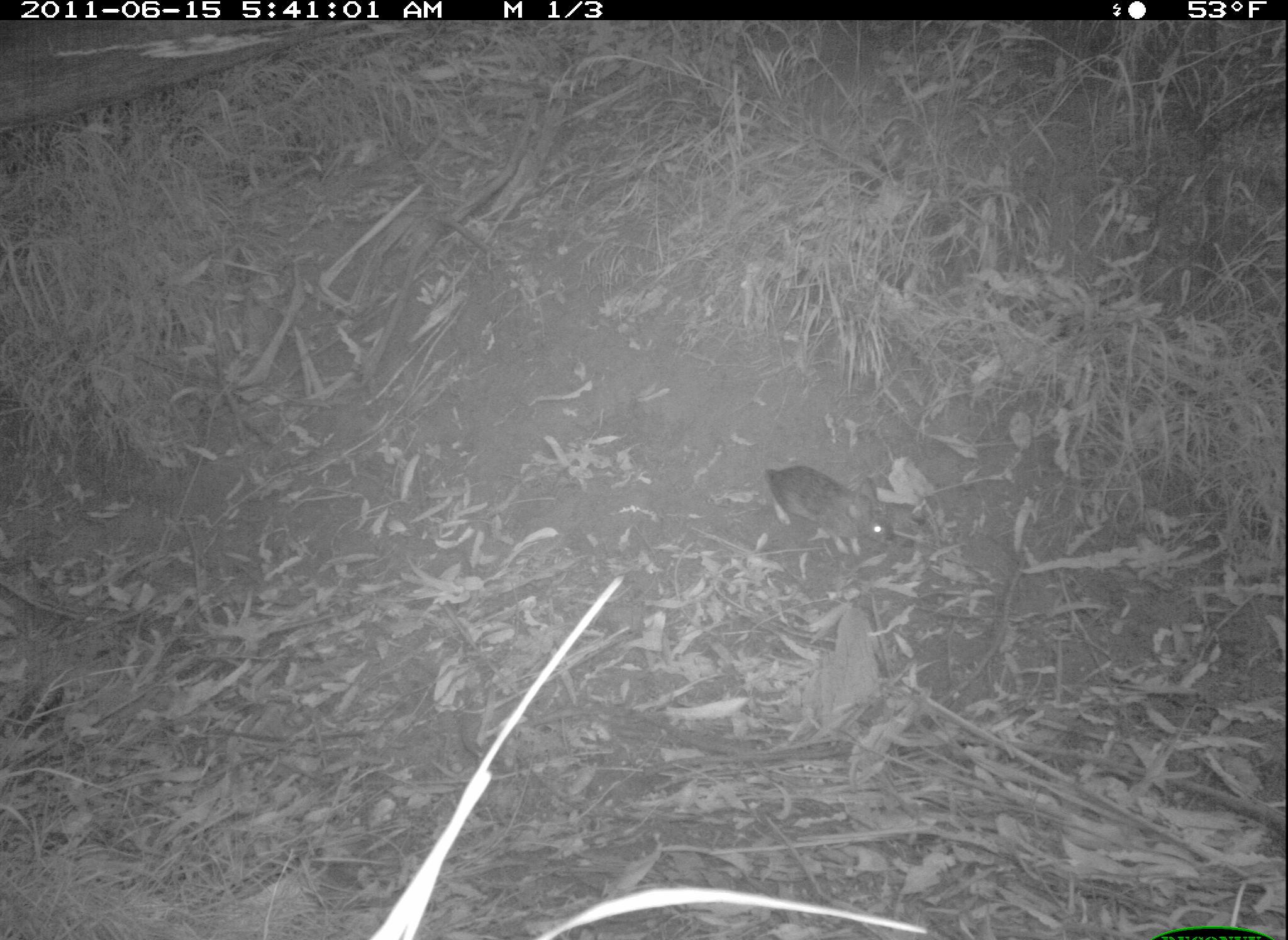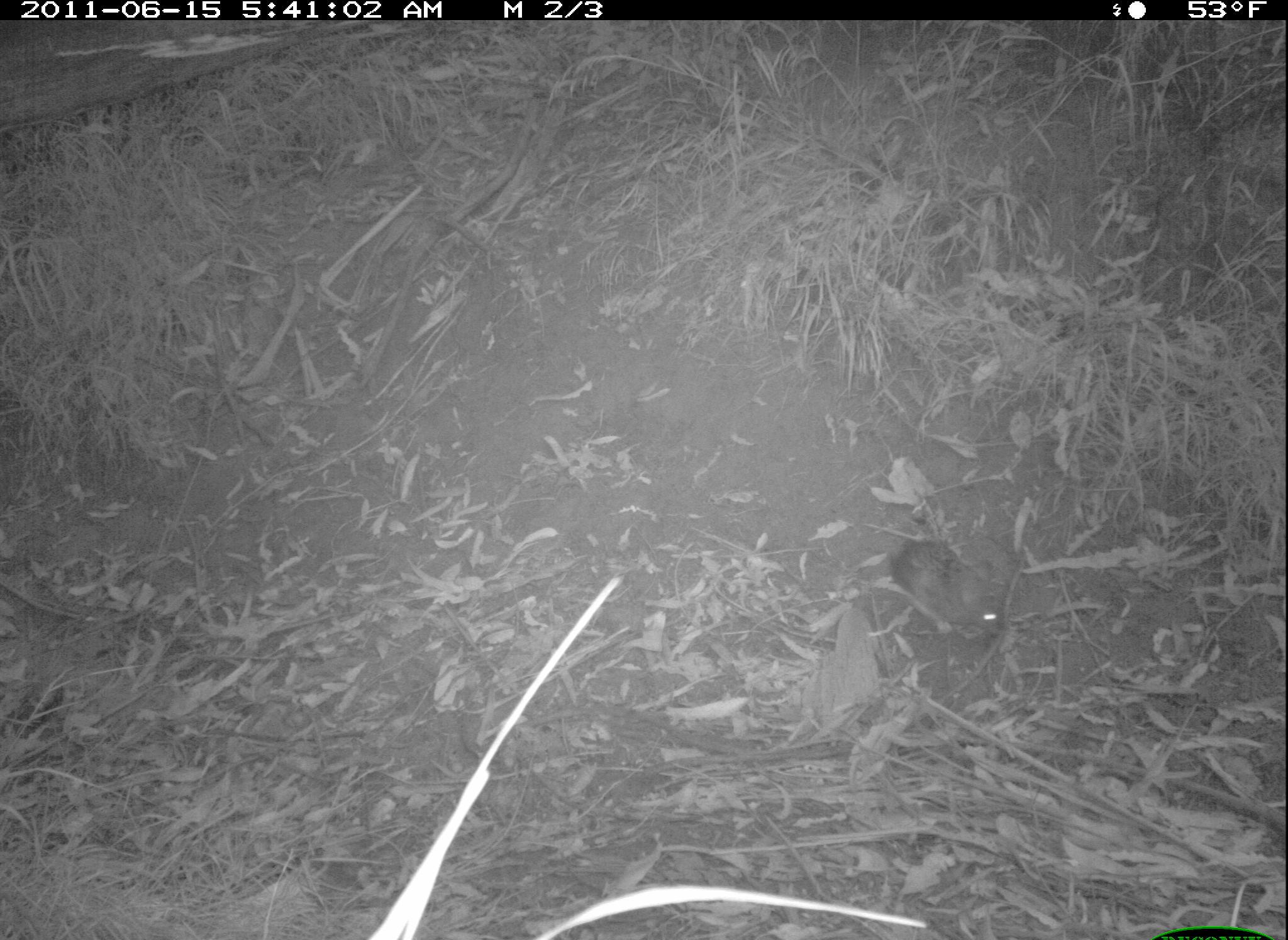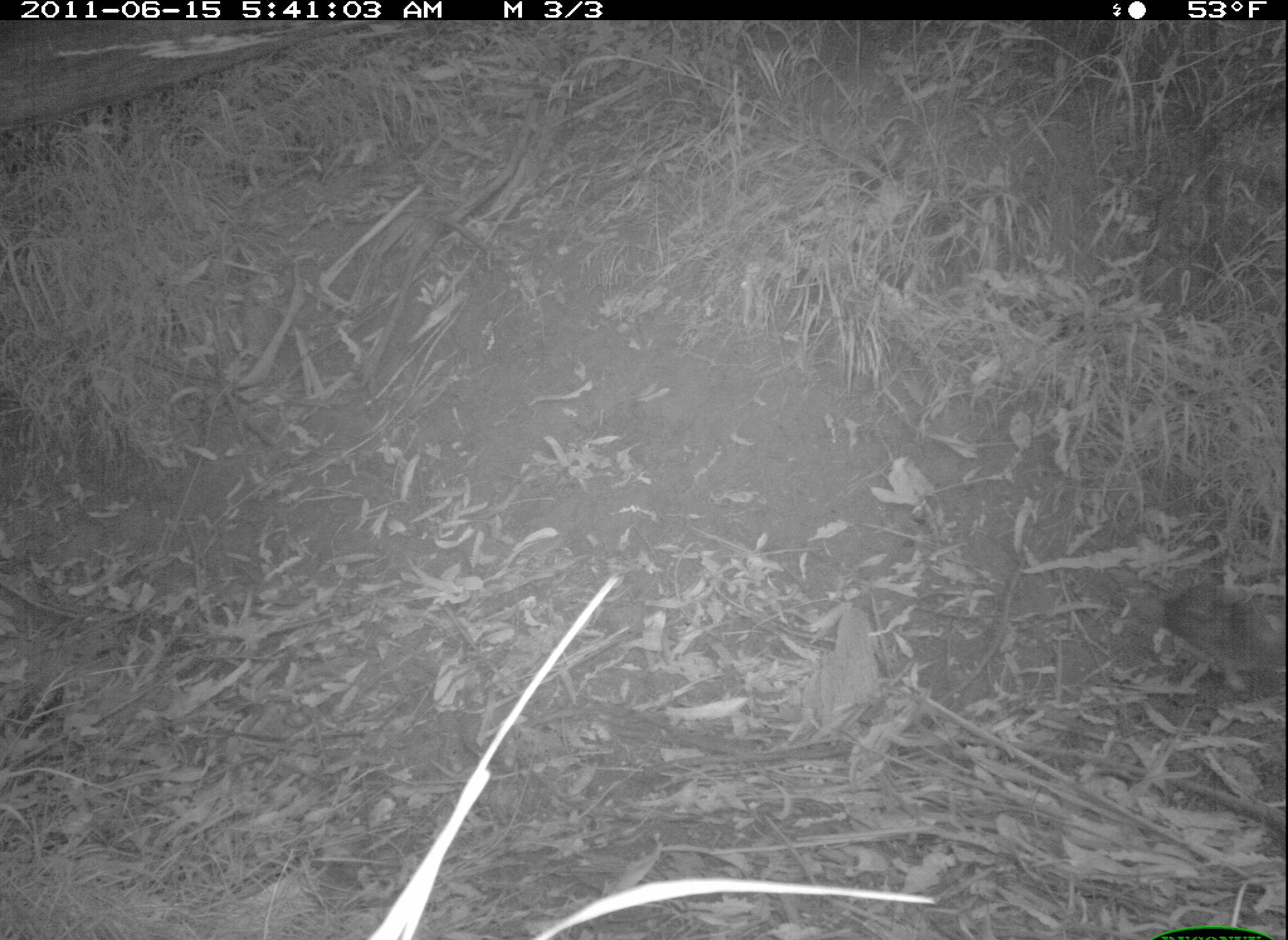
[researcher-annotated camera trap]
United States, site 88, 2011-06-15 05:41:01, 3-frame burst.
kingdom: Animalia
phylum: Chordata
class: Mammalia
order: Lagomorpha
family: Leporidae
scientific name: Leporidae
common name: rabbits and hares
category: rabbit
Rabbit (rabbits and hares) (Leporidae).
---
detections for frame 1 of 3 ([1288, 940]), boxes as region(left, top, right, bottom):
rabbit: region(757, 448, 926, 569)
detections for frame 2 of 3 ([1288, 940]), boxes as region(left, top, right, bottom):
rabbit: region(881, 523, 1011, 665)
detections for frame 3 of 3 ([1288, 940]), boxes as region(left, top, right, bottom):
rabbit: region(1148, 567, 1286, 704)